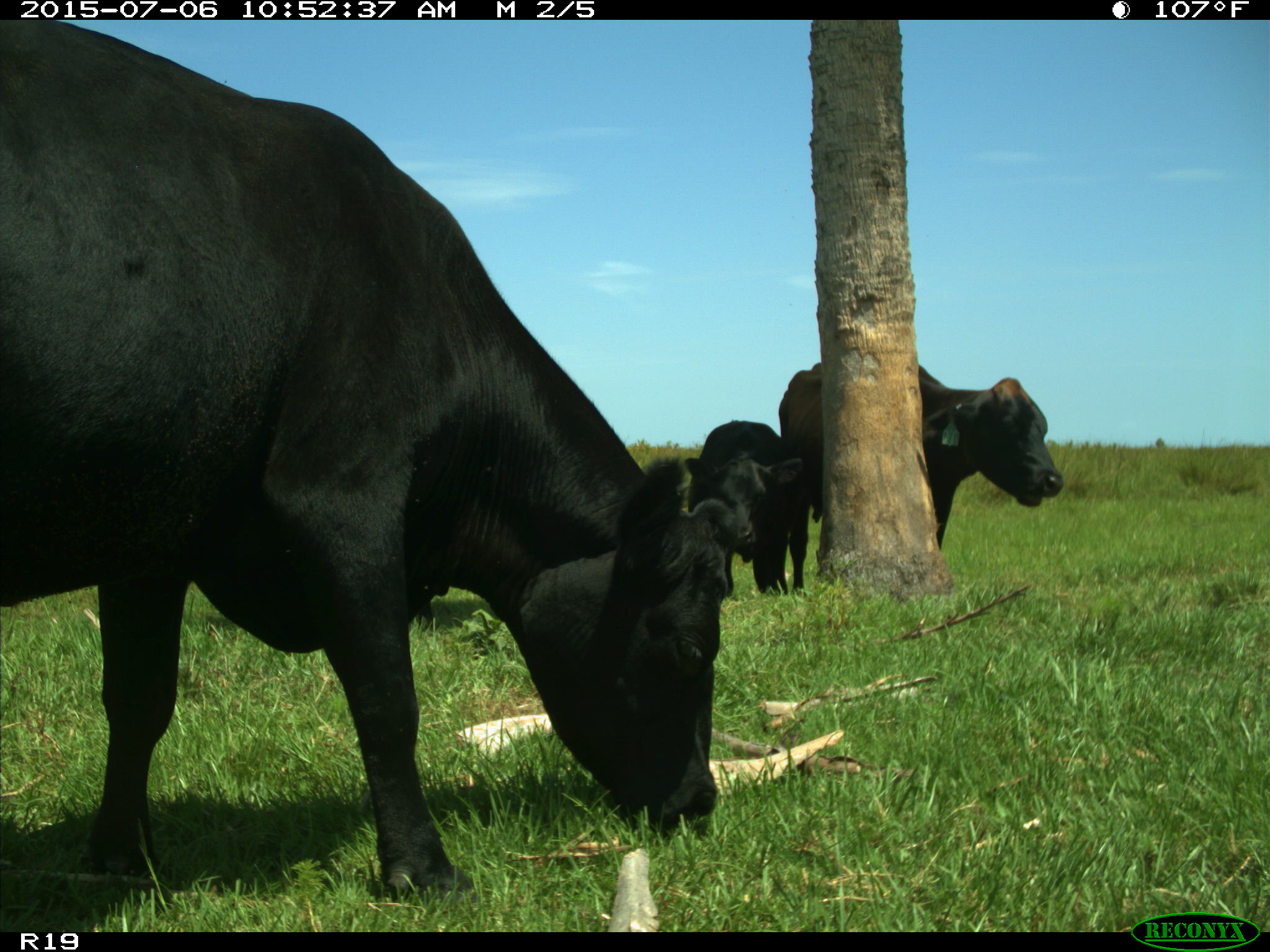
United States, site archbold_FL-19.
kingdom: Animalia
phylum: Chordata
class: Mammalia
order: Artiodactyla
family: Bovidae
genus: Bos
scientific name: Bos taurus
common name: domestic cow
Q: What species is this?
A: Bos taurus (domestic cow).